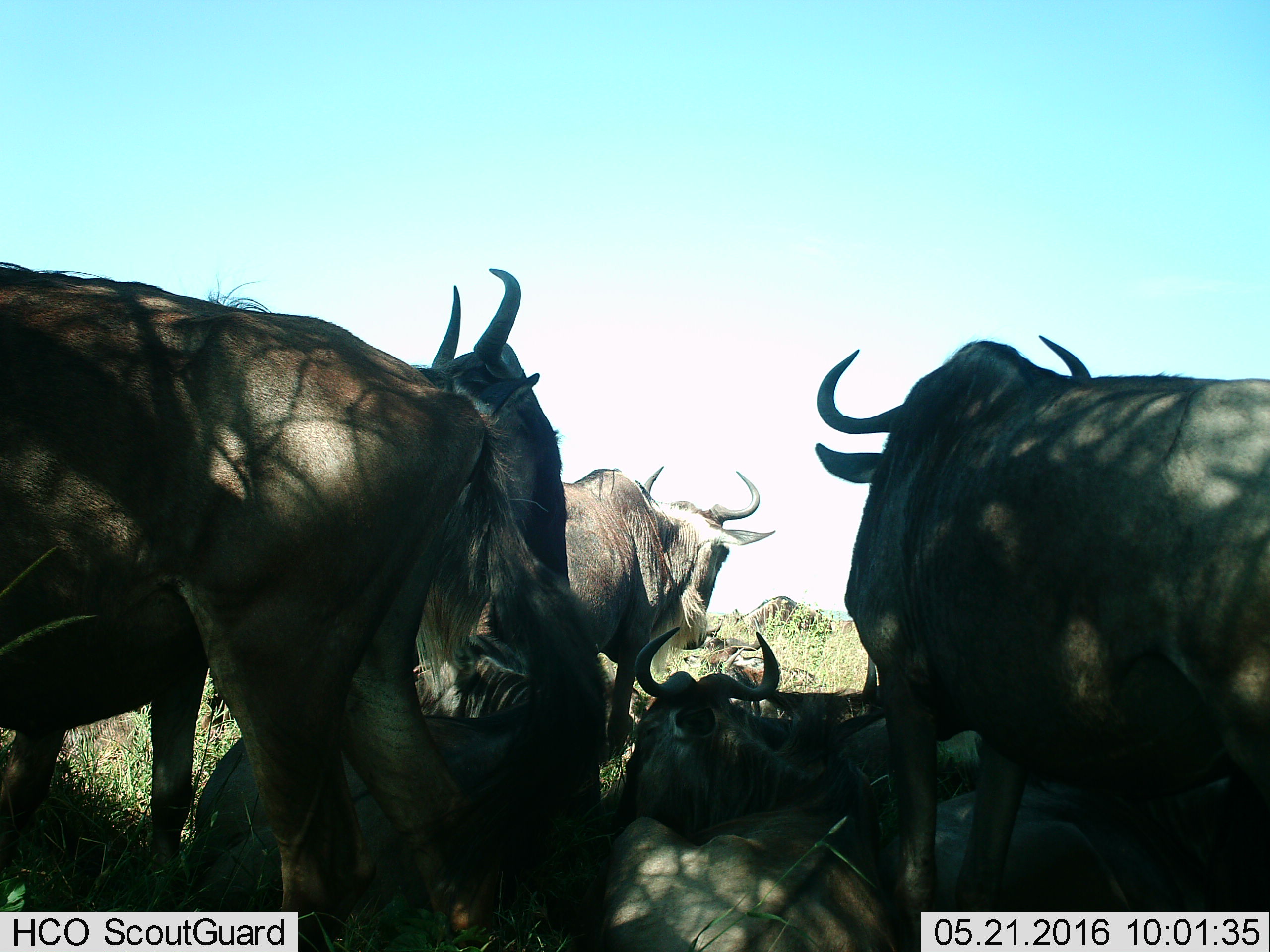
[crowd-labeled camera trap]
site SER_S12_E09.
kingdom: Animalia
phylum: Chordata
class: Mammalia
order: Artiodactyla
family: Bovidae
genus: Connochaetes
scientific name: Connochaetes taurinus taurinus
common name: blue wildebeest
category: wildebeestblue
Wildebeestblue (blue wildebeest) (Connochaetes taurinus taurinus), count 6. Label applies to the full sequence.